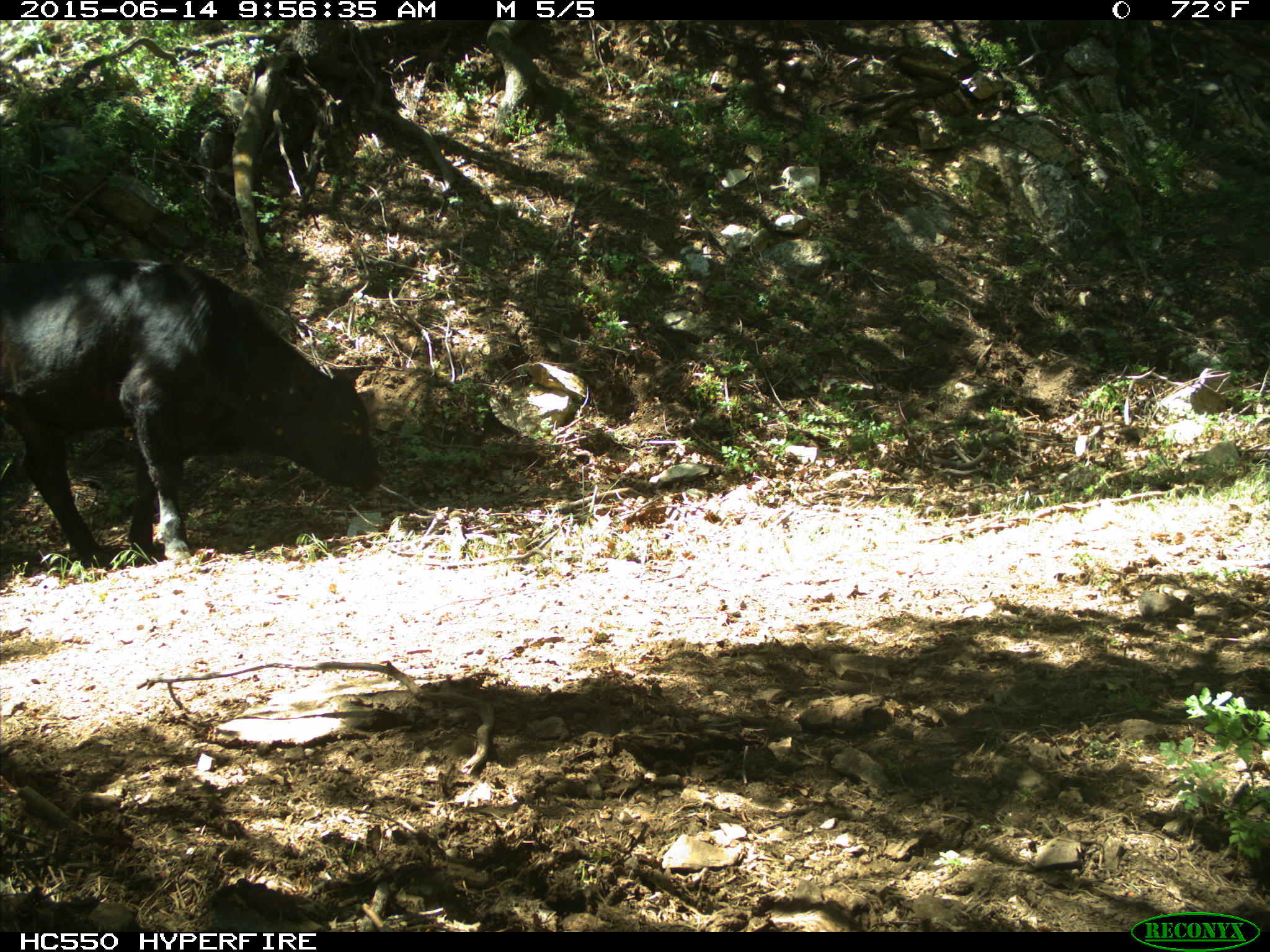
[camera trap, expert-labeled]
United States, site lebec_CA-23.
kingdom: Animalia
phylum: Chordata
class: Mammalia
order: Artiodactyla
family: Bovidae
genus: Bos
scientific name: Bos taurus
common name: domestic cow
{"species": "Bos taurus (domestic cow)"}